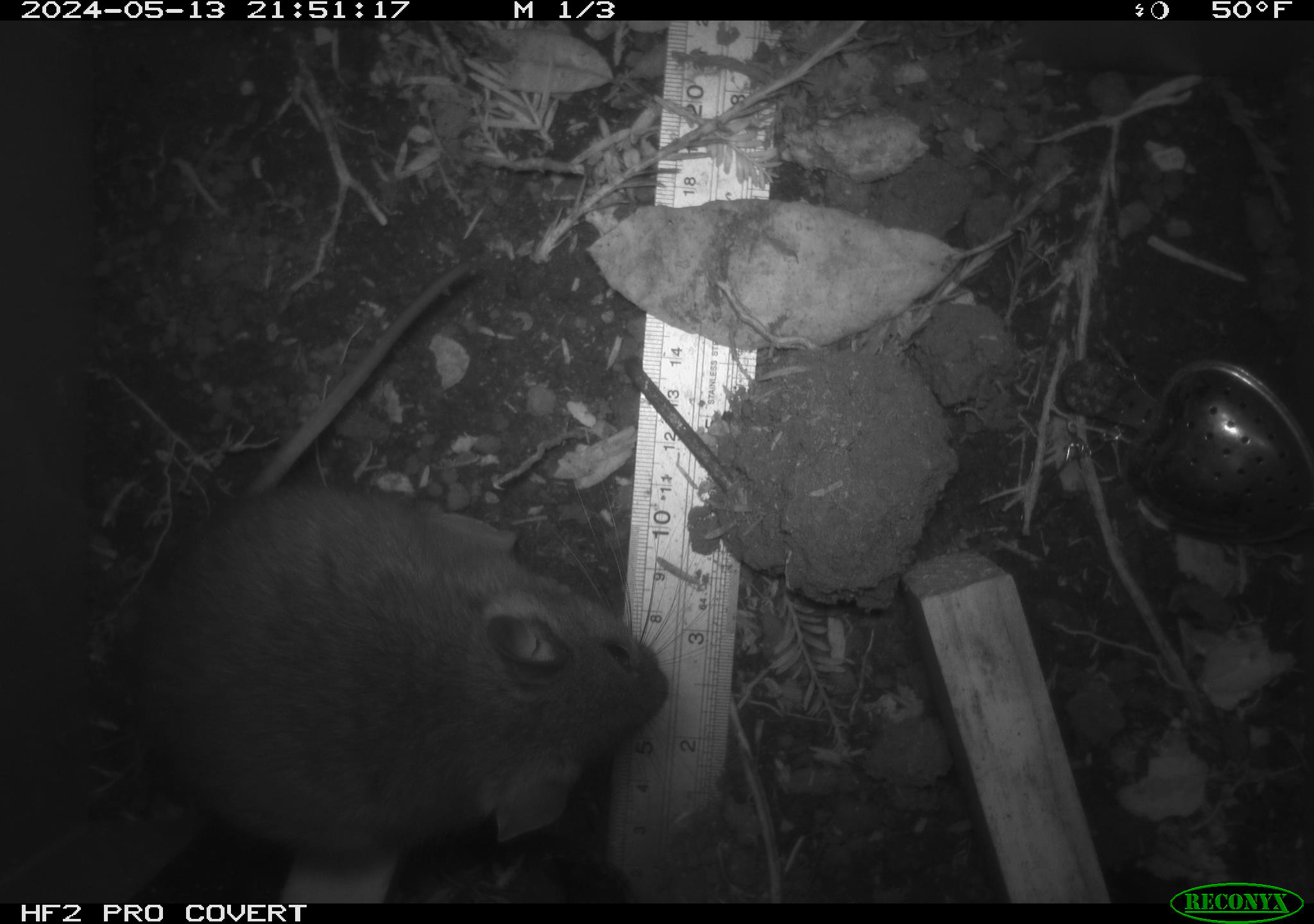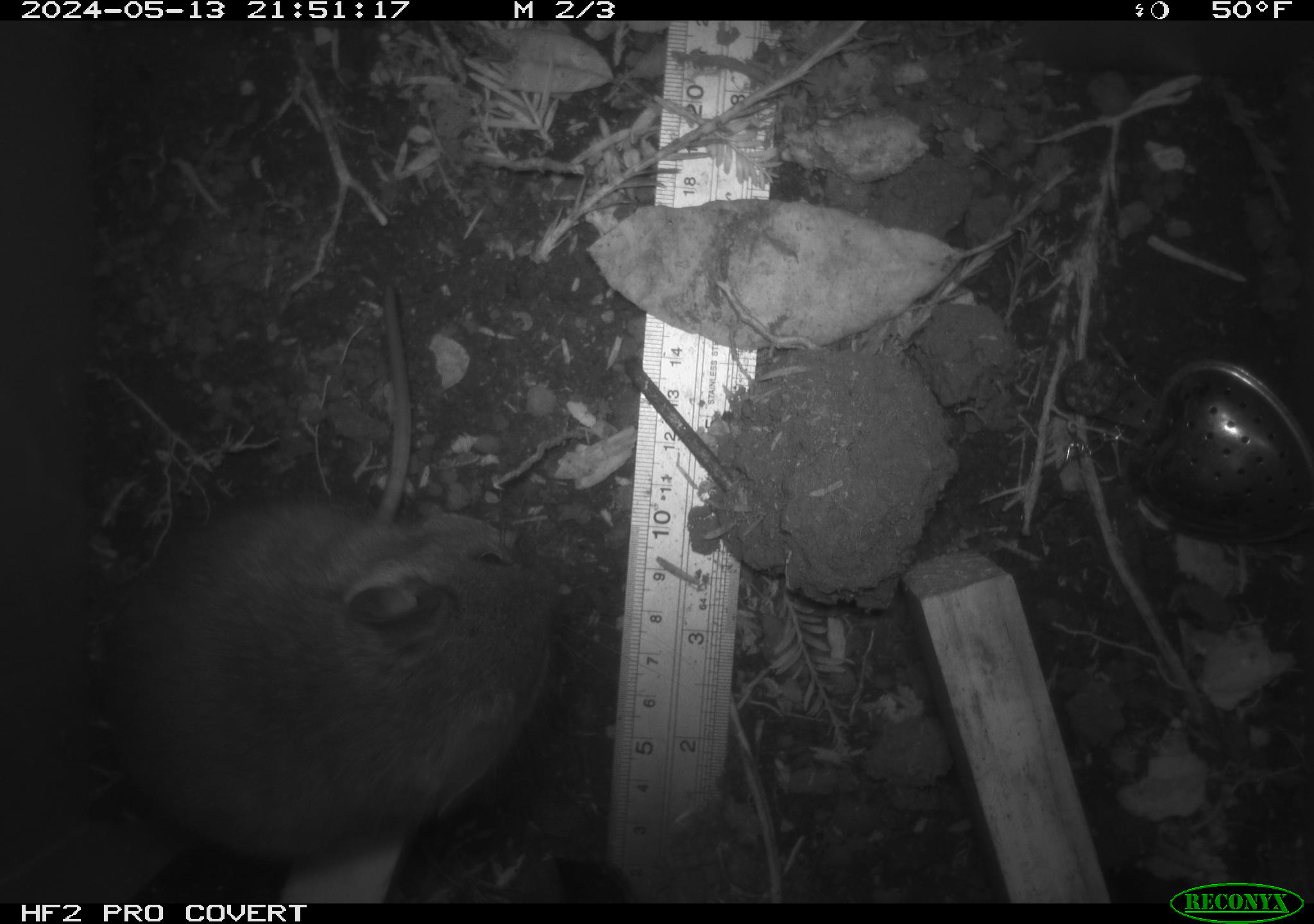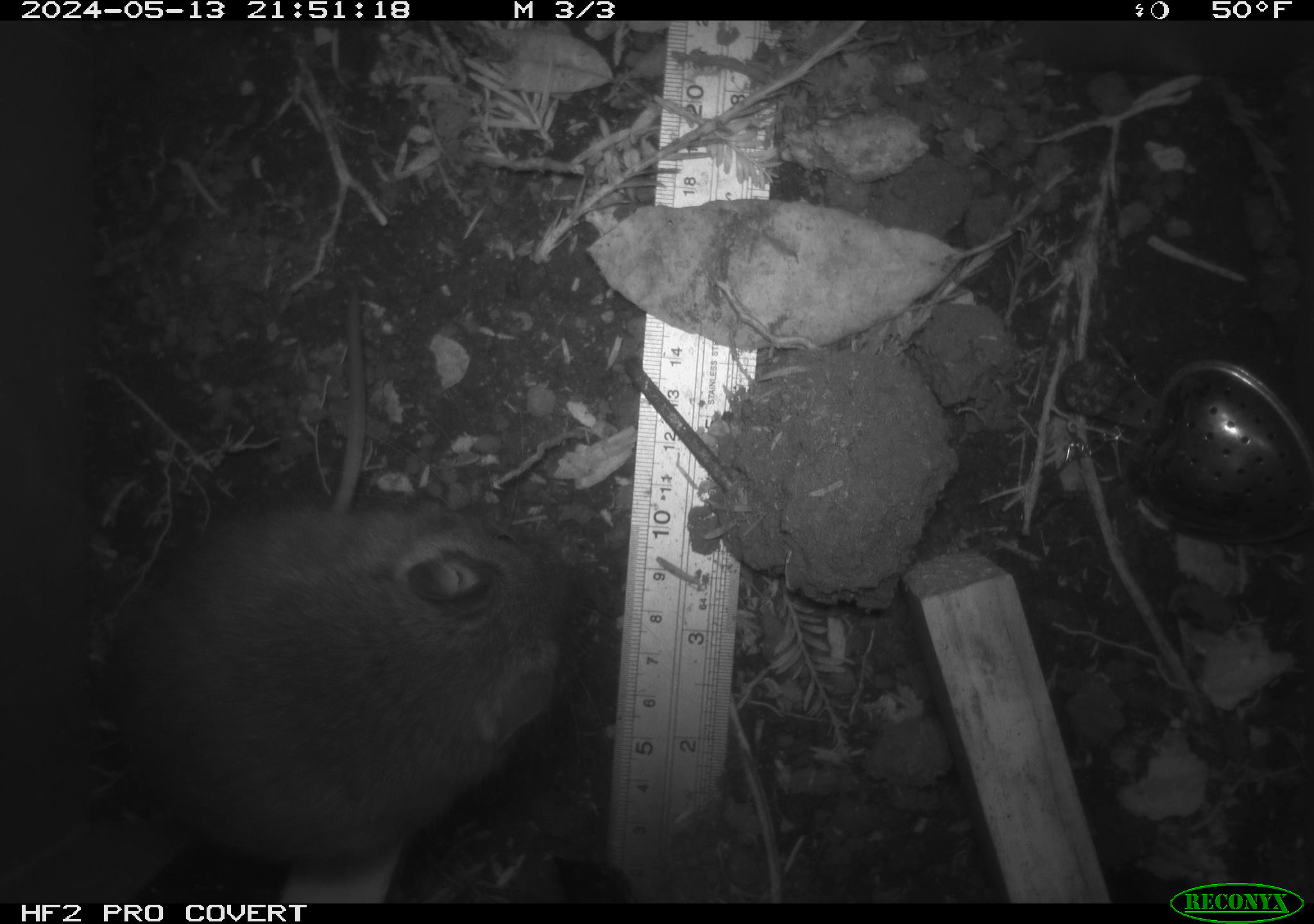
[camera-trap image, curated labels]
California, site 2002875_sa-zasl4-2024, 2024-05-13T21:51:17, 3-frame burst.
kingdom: Animalia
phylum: Chordata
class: Mammalia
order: Rodentia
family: Cricetidae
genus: Neotoma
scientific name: Neotoma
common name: pack rat or woodrat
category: neotoma species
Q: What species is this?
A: Neotoma species (pack rat or woodrat) (Neotoma).